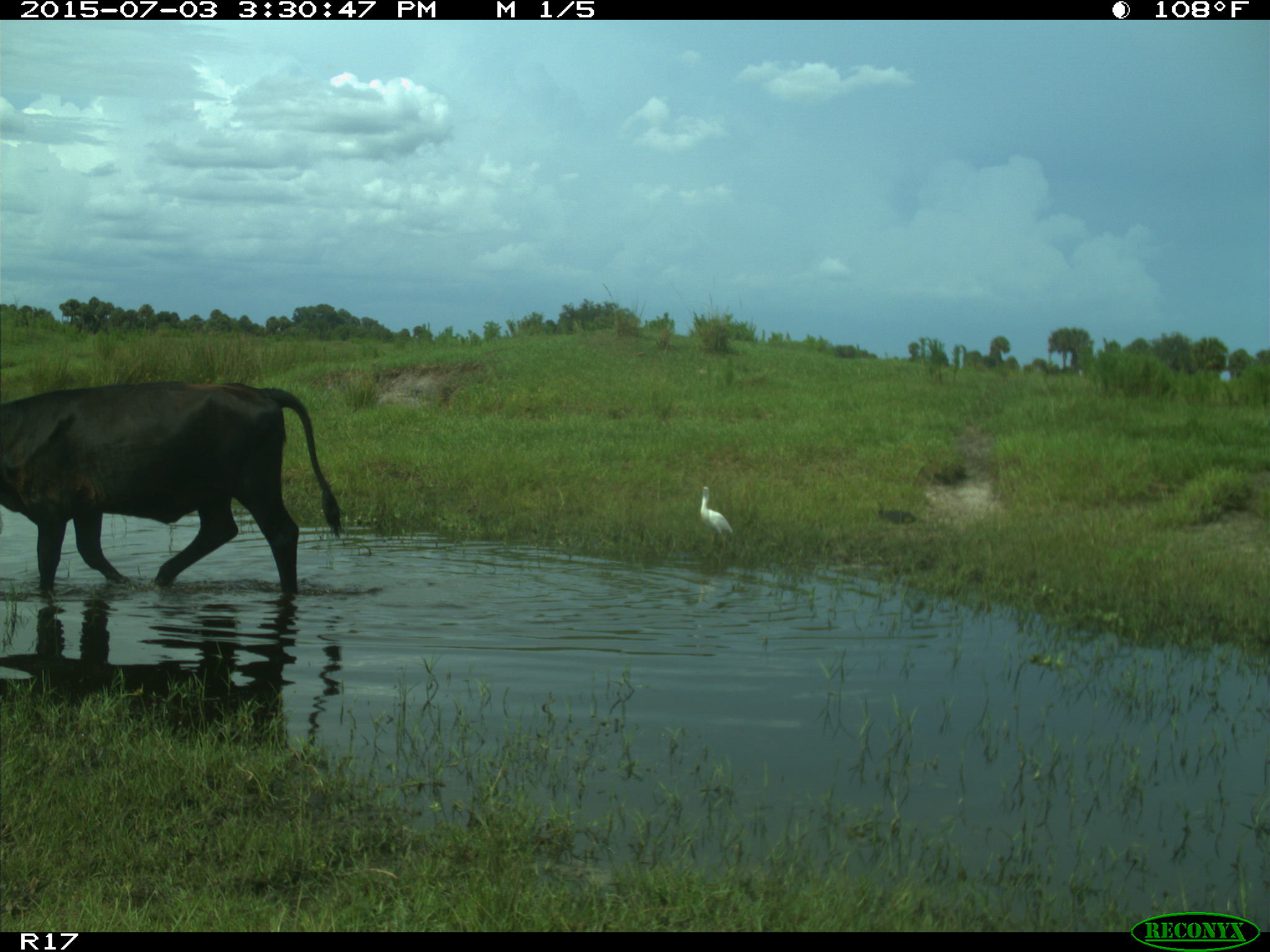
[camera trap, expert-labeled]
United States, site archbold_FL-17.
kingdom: Animalia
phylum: Chordata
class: Mammalia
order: Artiodactyla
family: Bovidae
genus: Bos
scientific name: Bos taurus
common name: domestic cow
Bos taurus (domestic cow).